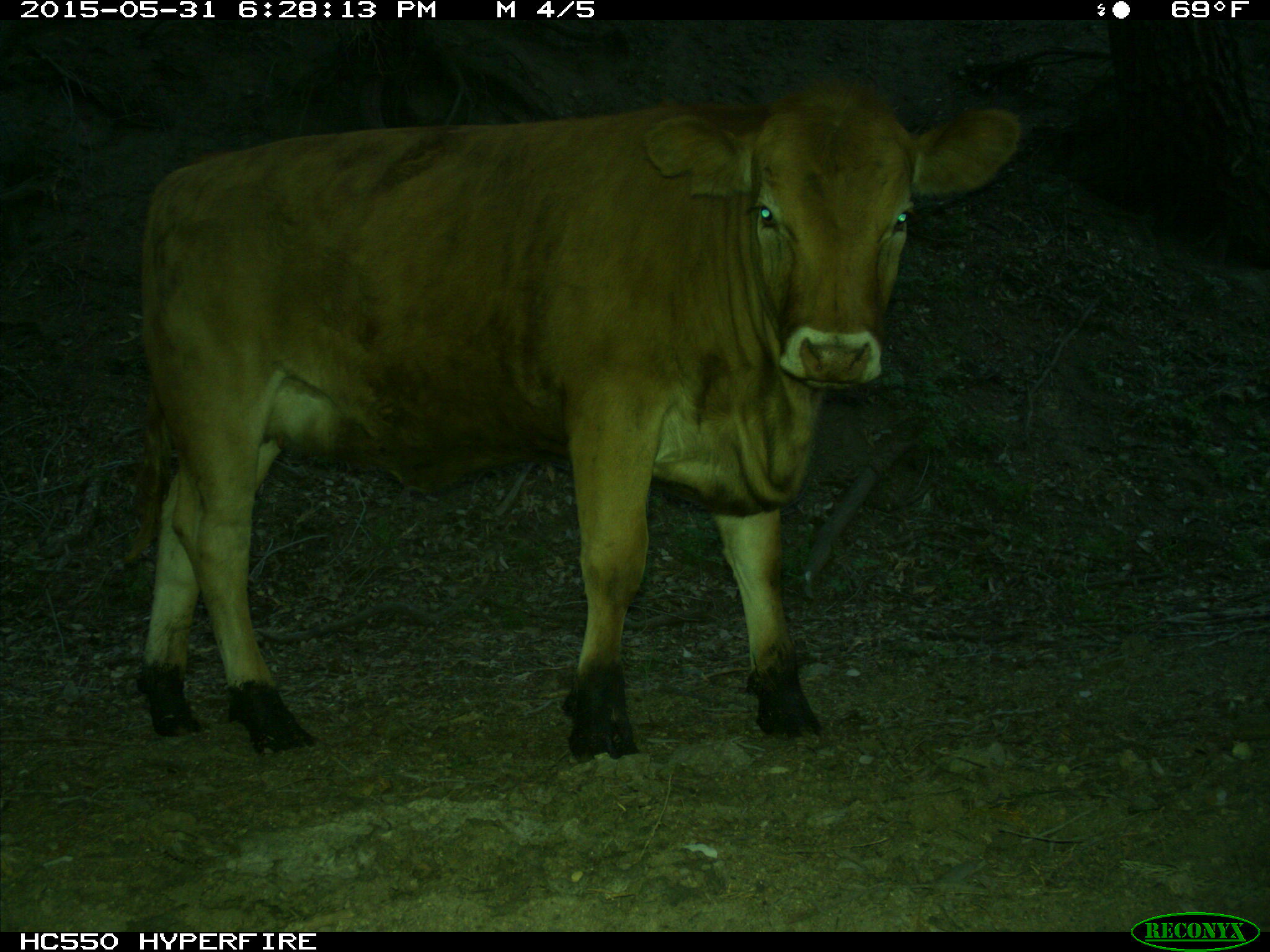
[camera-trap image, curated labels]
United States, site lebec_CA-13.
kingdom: Animalia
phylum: Chordata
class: Mammalia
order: Artiodactyla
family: Bovidae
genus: Bos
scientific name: Bos taurus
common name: domestic cow